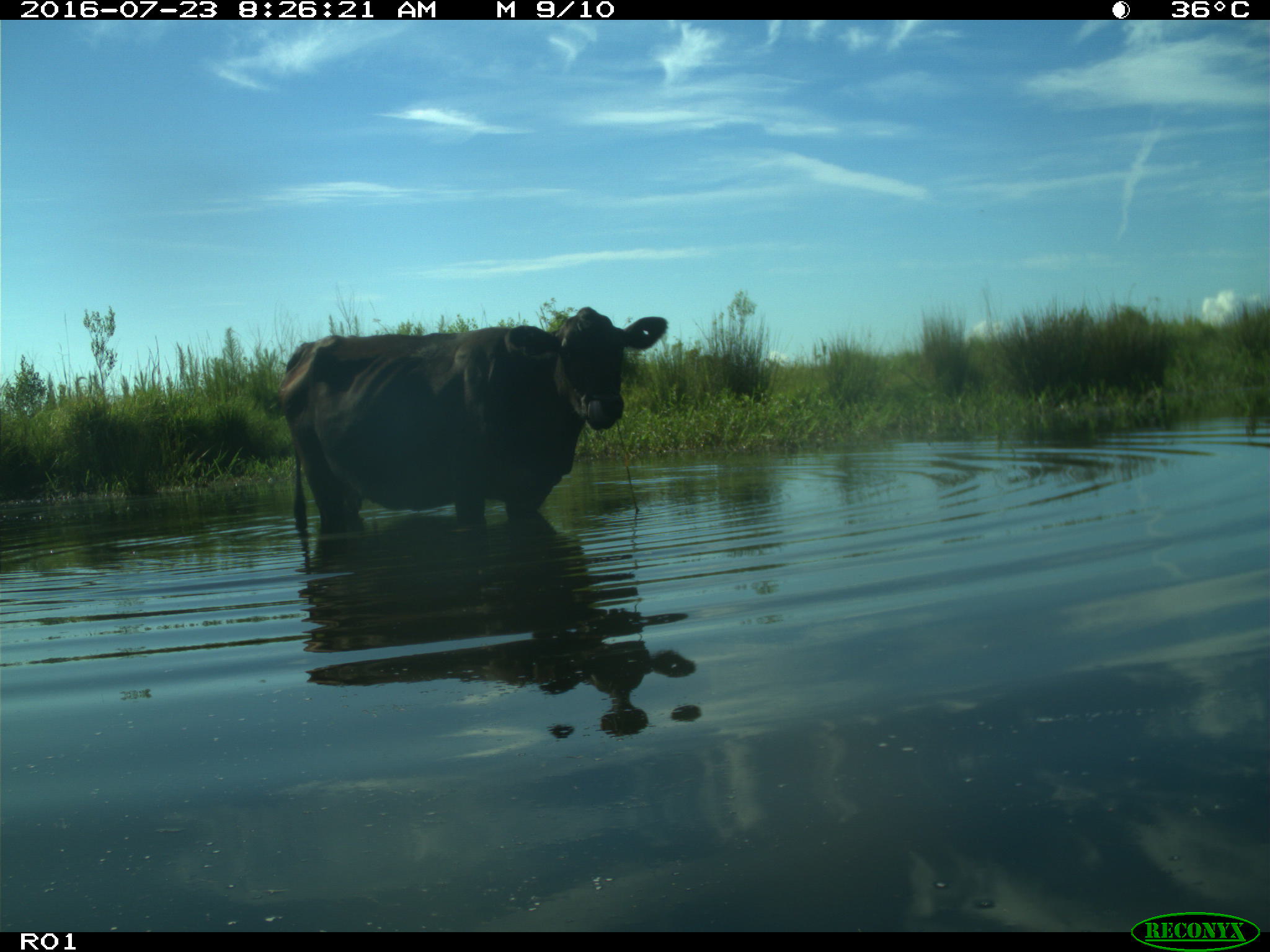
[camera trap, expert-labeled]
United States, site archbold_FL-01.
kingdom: Animalia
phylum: Chordata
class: Mammalia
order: Artiodactyla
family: Bovidae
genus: Bos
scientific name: Bos taurus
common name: domestic cow